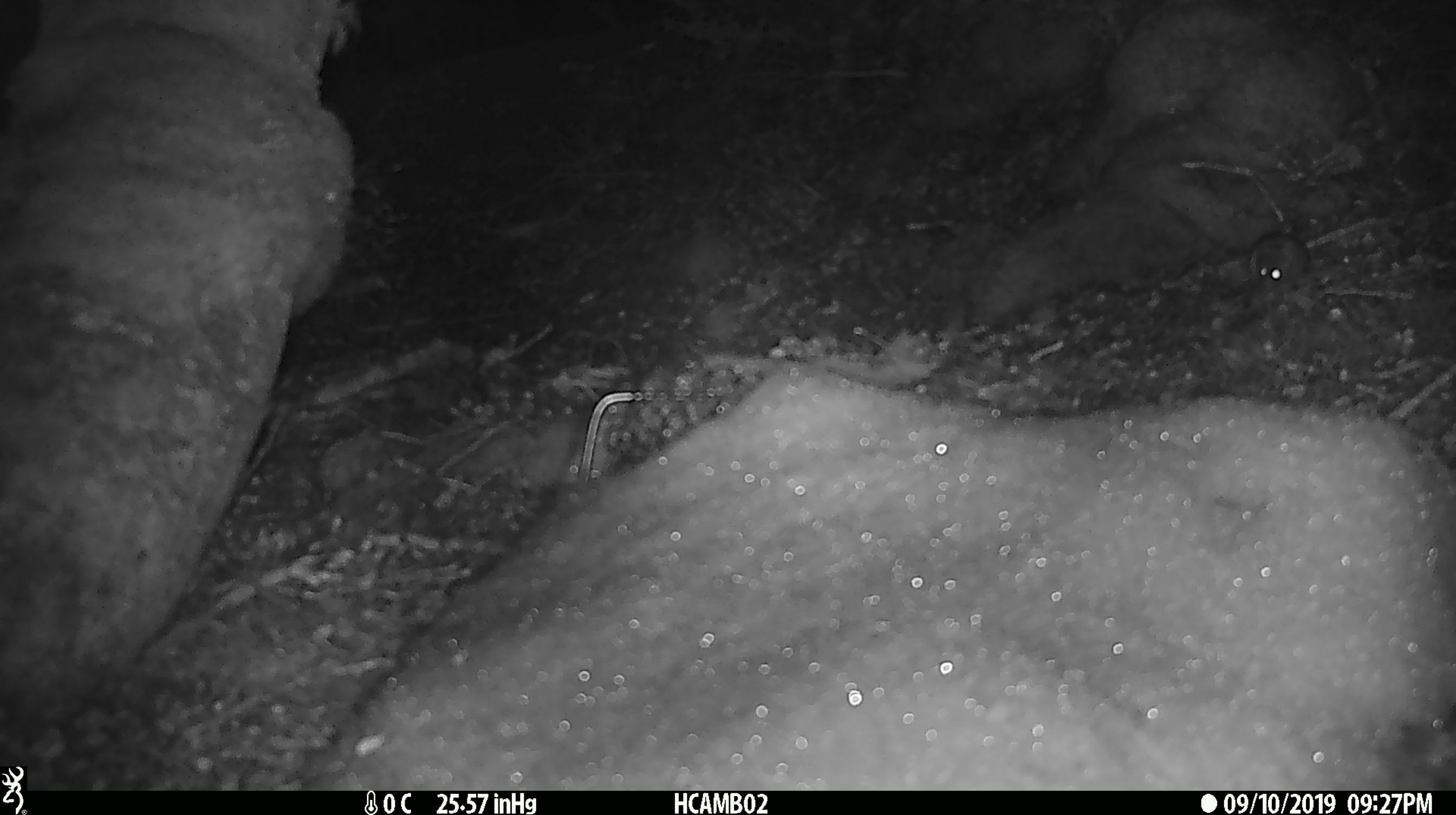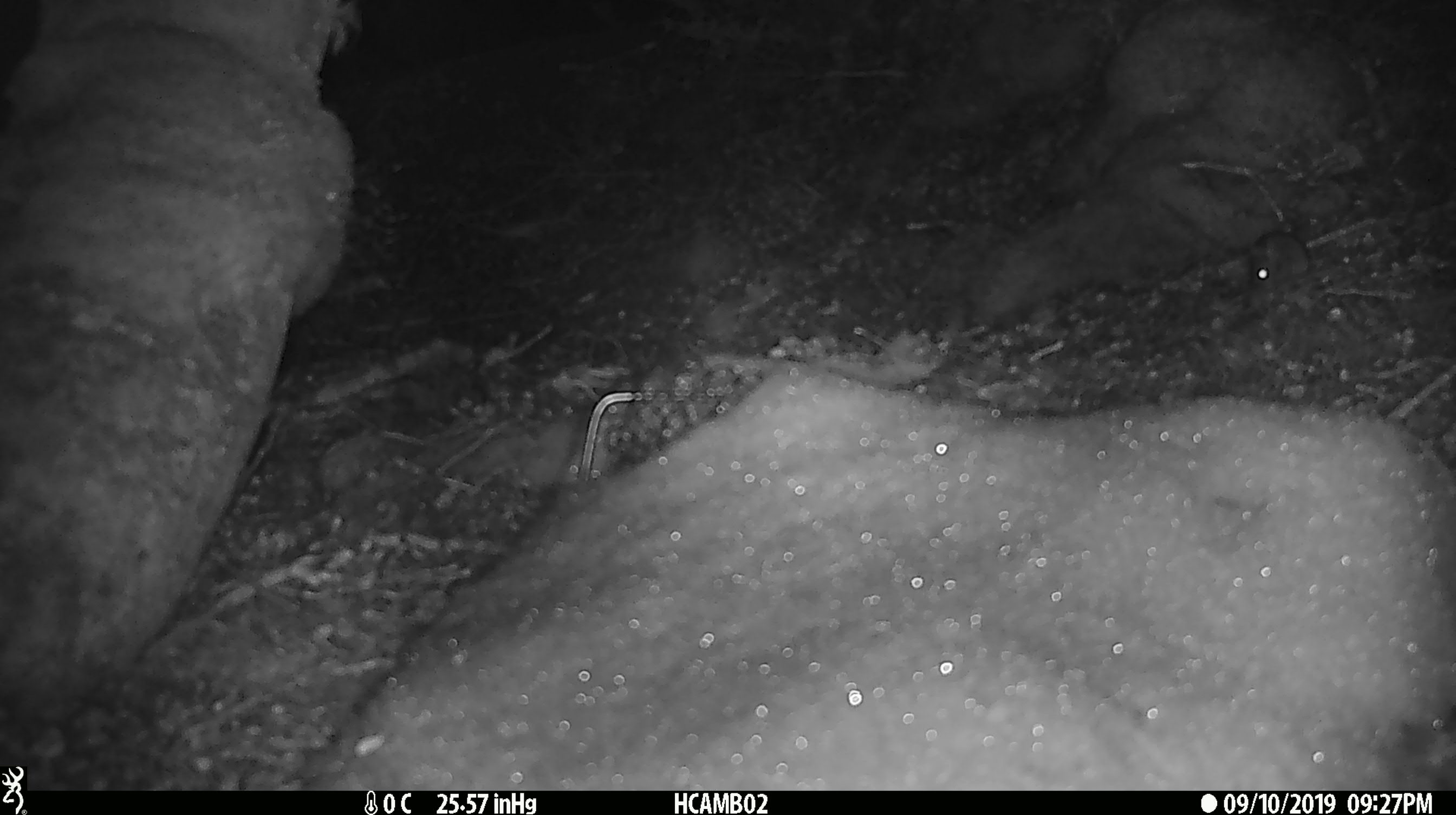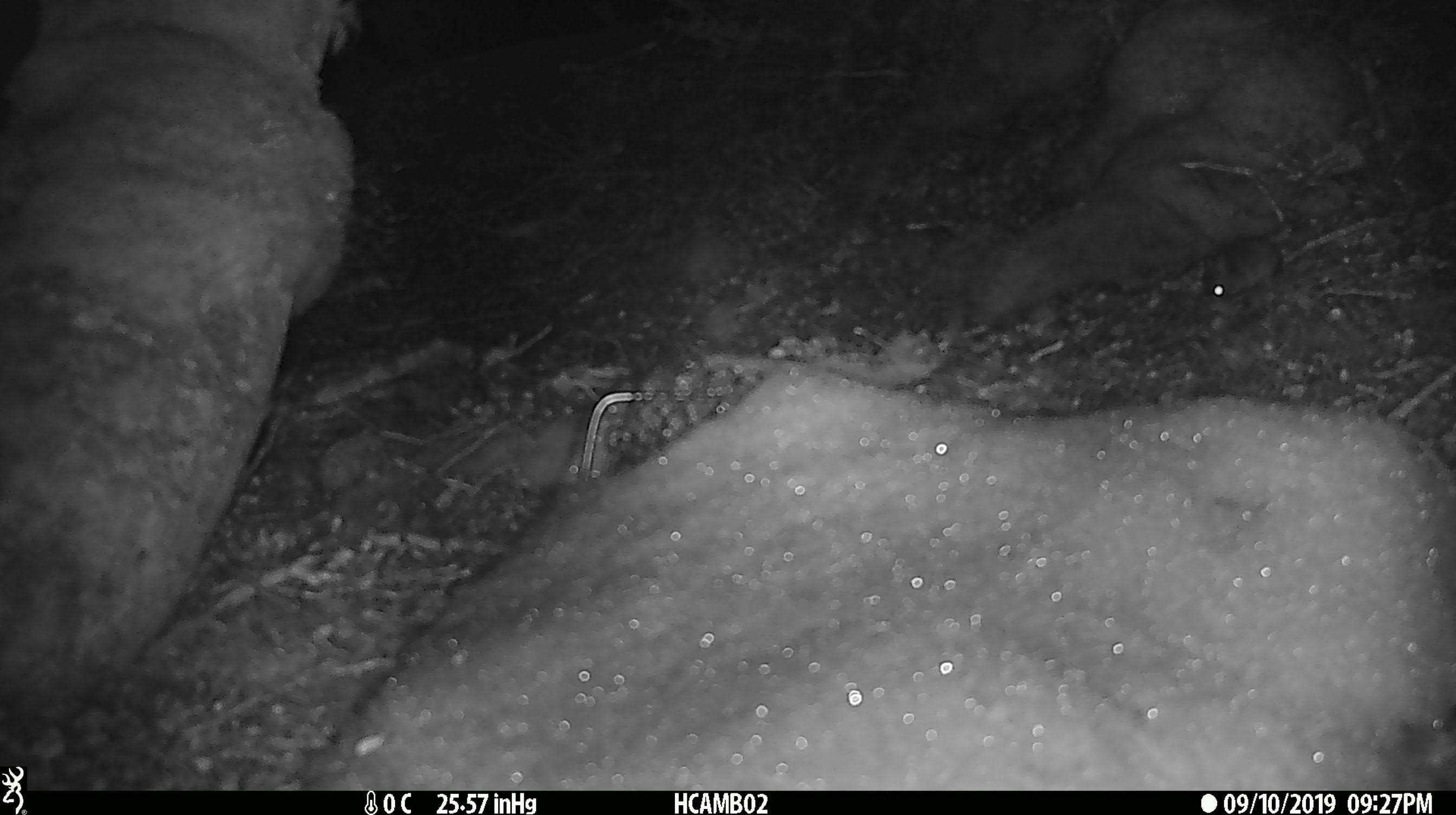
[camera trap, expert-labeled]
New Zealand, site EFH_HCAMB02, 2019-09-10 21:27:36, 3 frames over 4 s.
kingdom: Animalia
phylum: Chordata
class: Mammalia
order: Rodentia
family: Muridae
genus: Mus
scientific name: Mus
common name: mouse